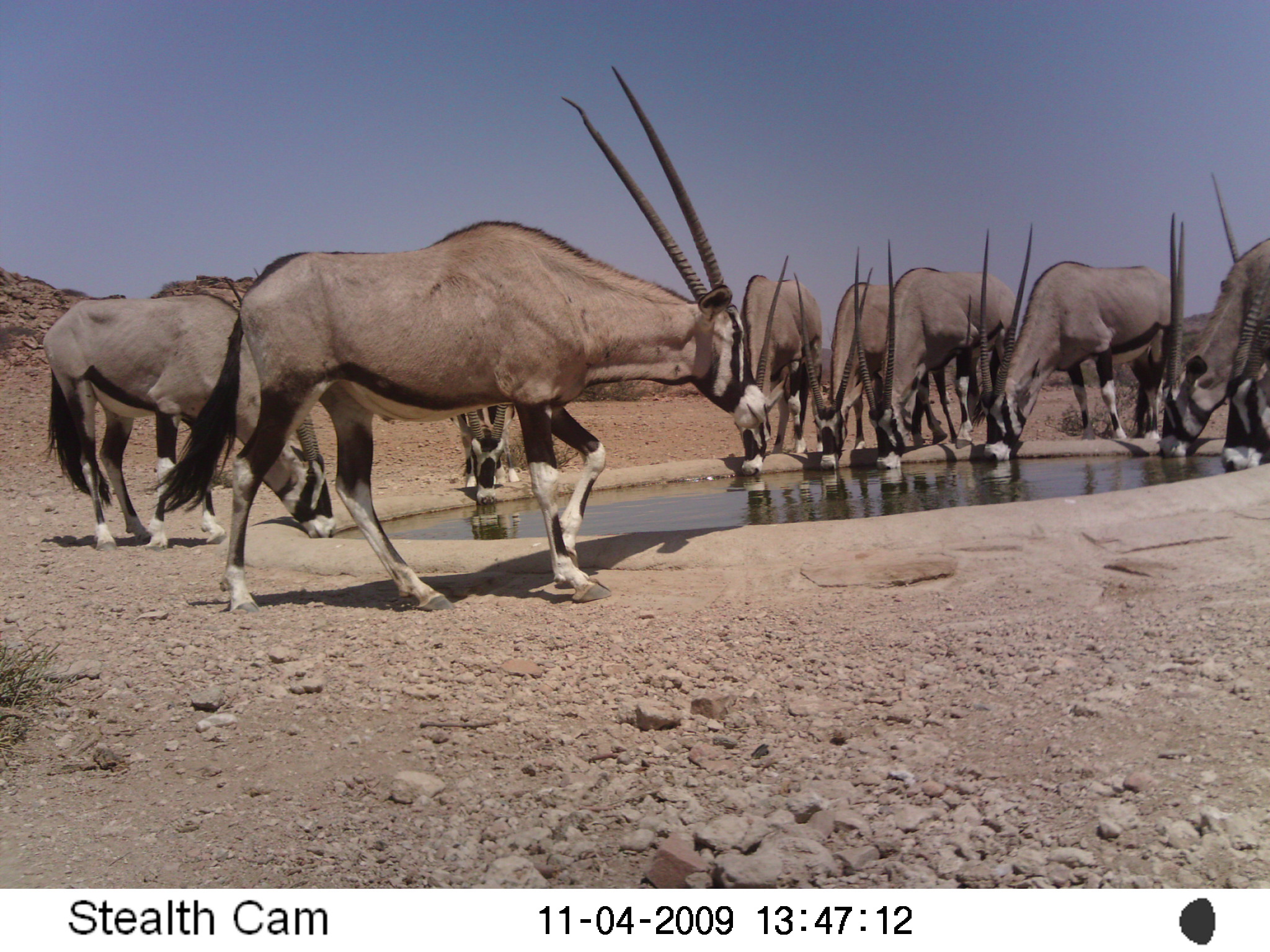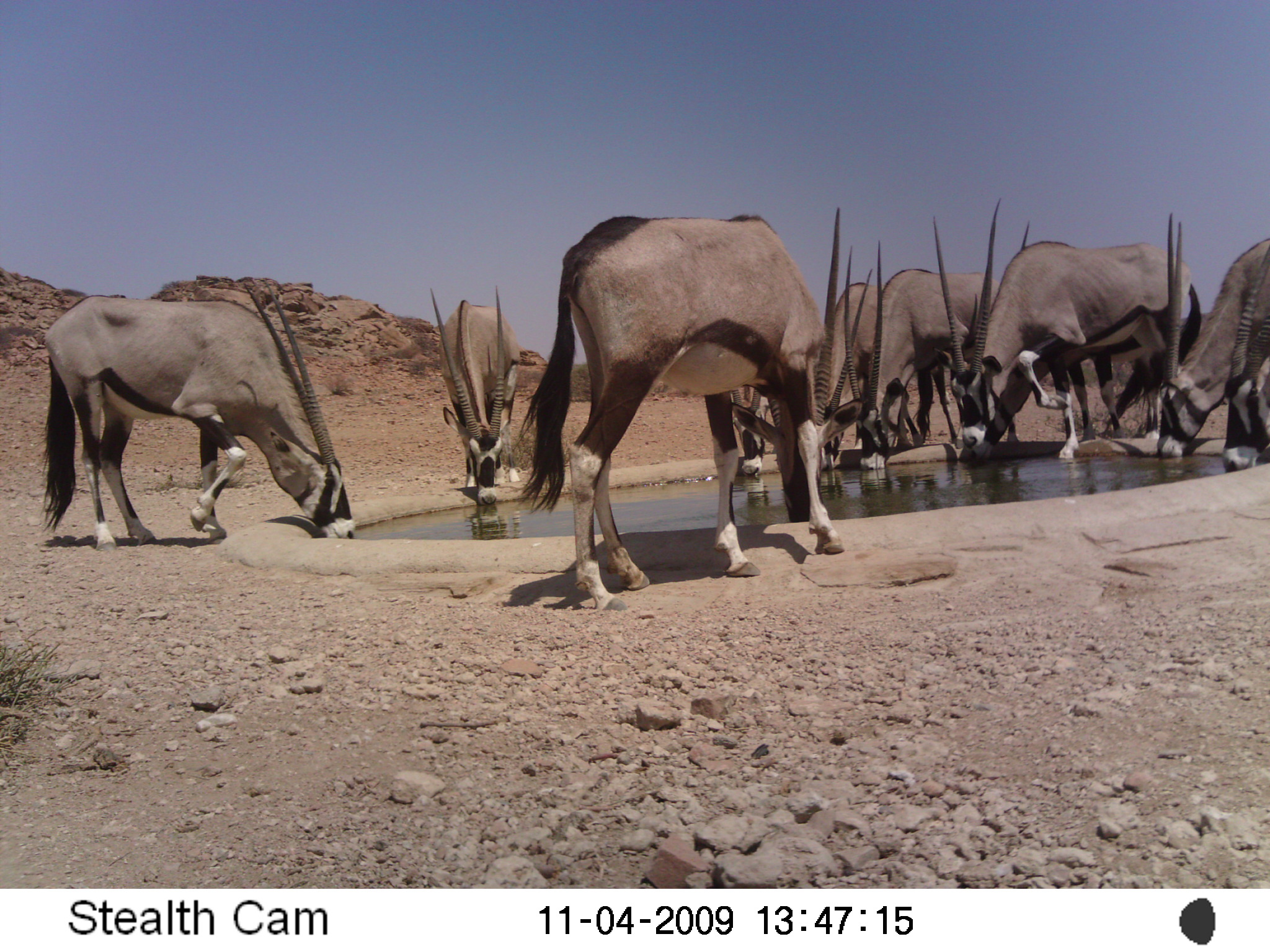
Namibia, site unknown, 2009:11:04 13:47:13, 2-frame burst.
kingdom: Animalia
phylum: Chordata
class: Mammalia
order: Artiodactyla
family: Bovidae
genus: Oryx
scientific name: Oryx gazella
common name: gemsbok